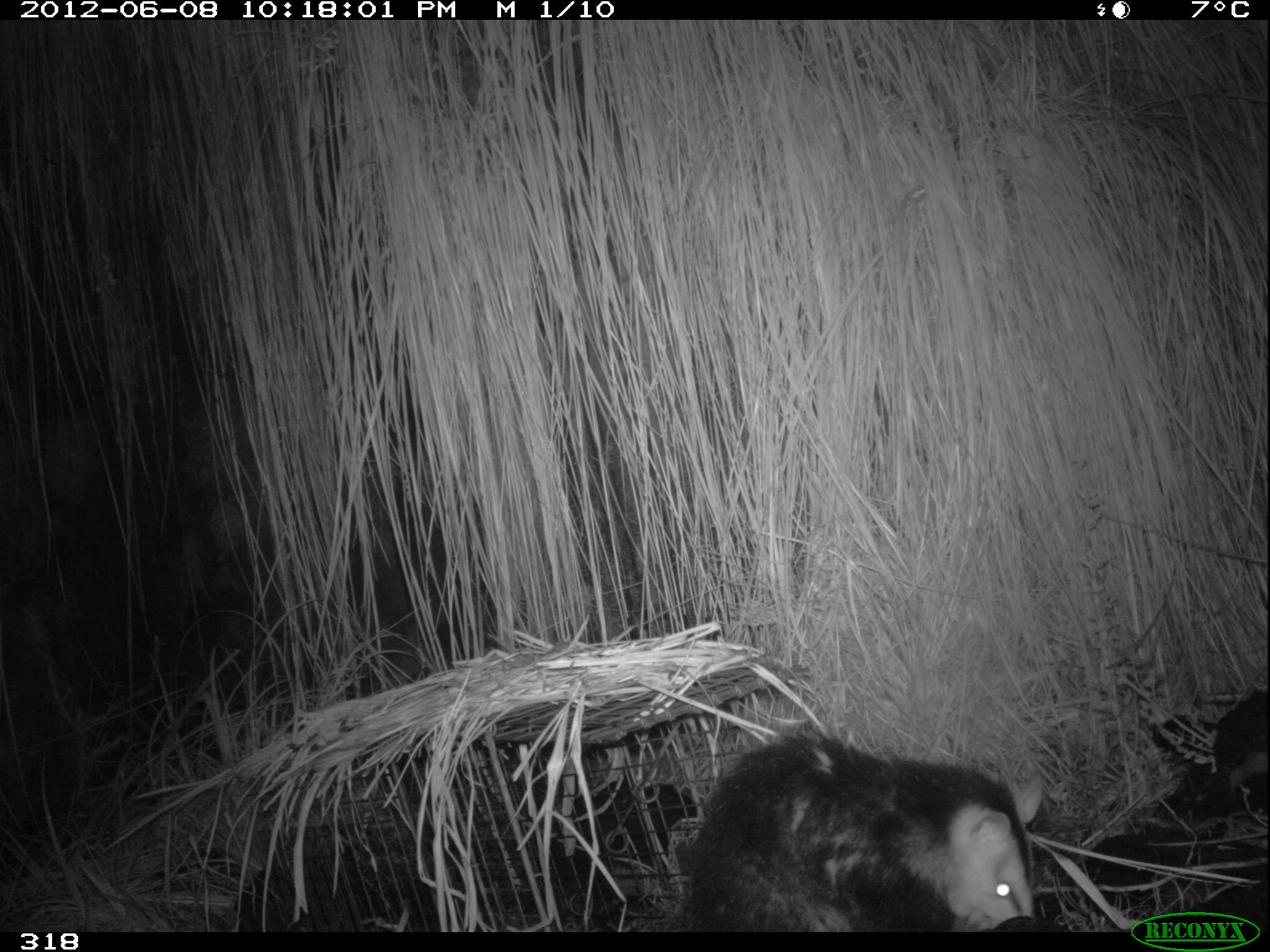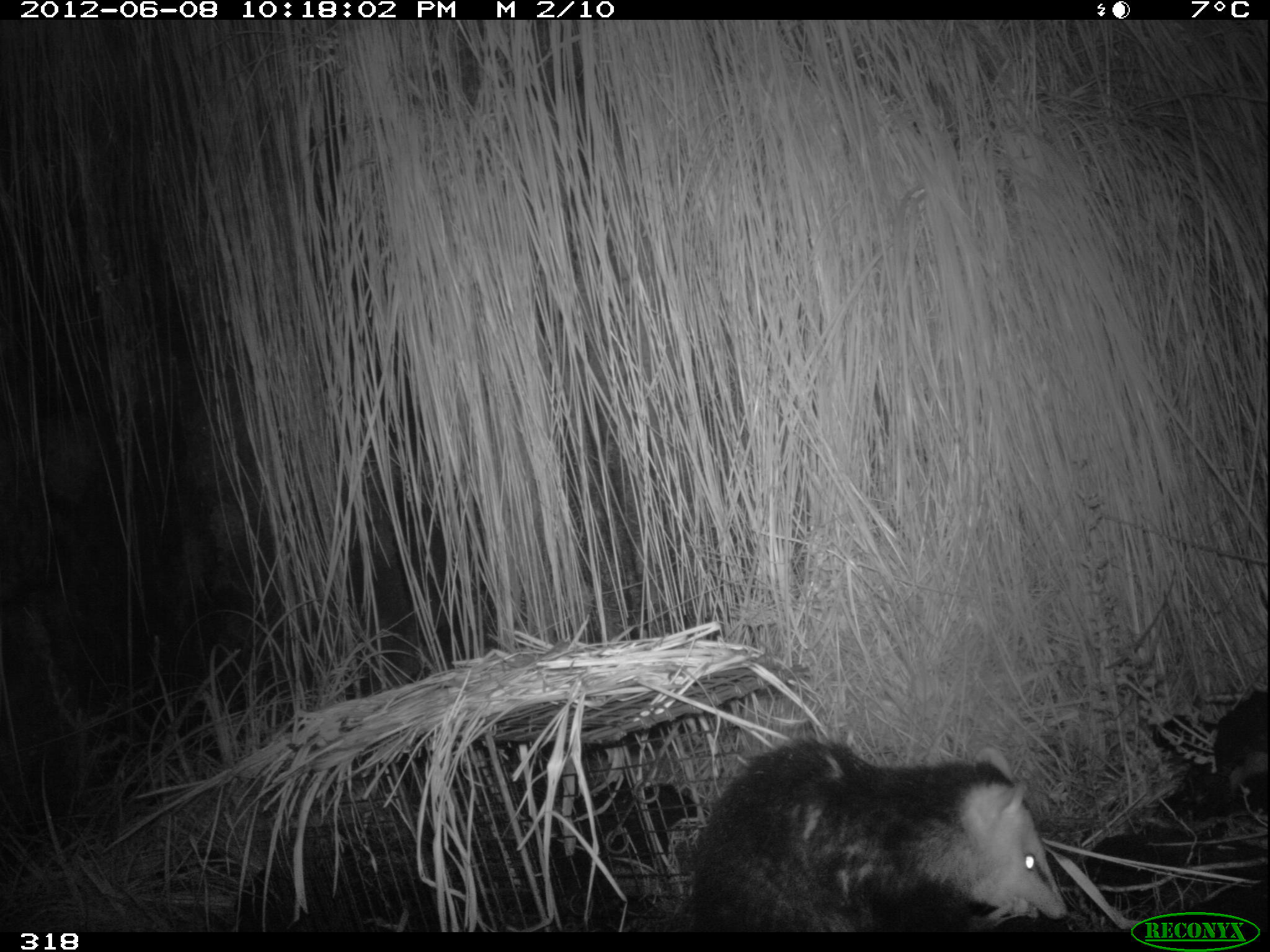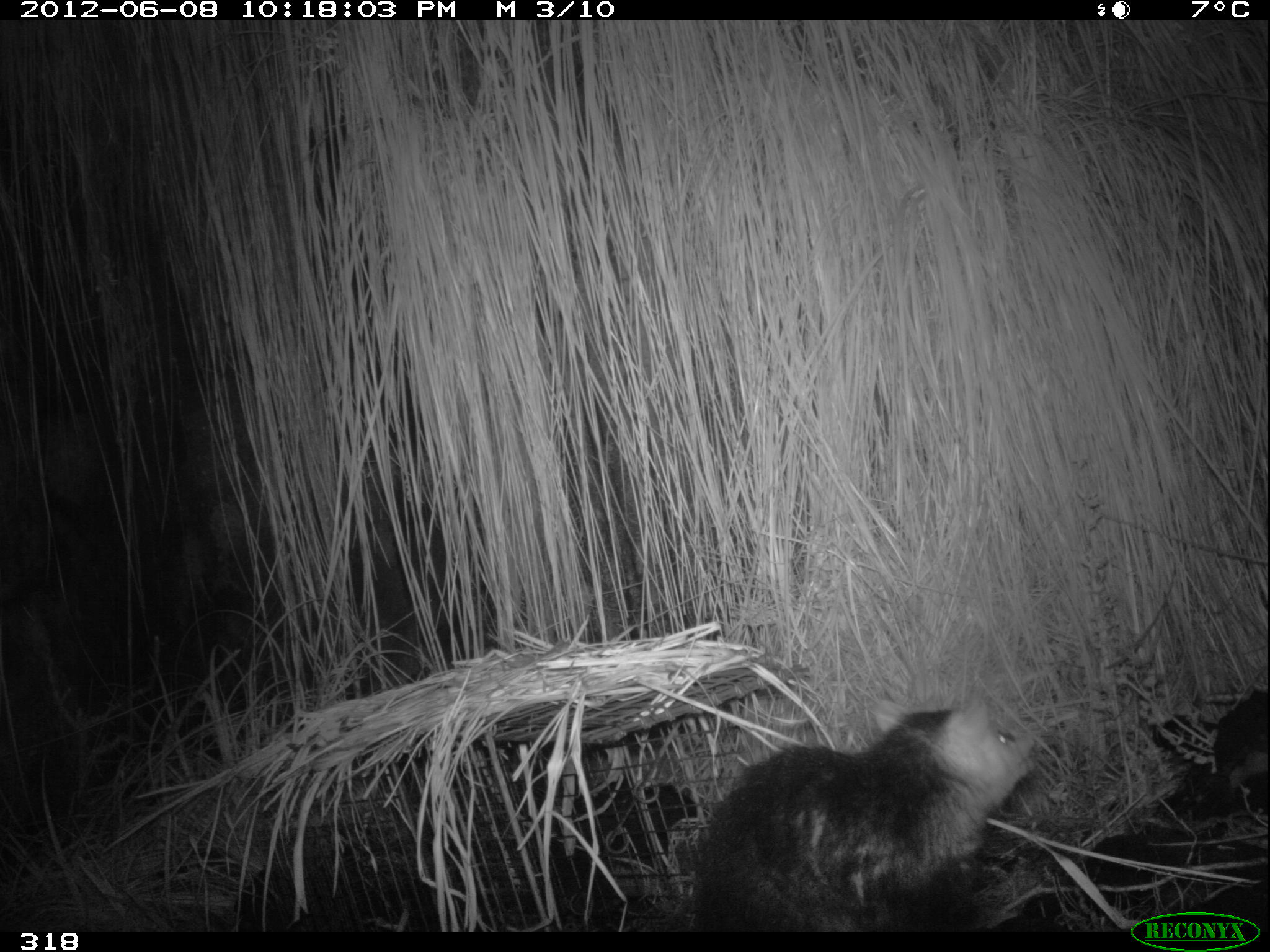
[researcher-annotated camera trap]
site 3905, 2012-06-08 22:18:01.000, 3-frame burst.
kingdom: Animalia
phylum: Chordata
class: Mammalia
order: Didelphimorphia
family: Didelphidae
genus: Didelphis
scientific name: Didelphis pernigra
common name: andean white-eared opossum